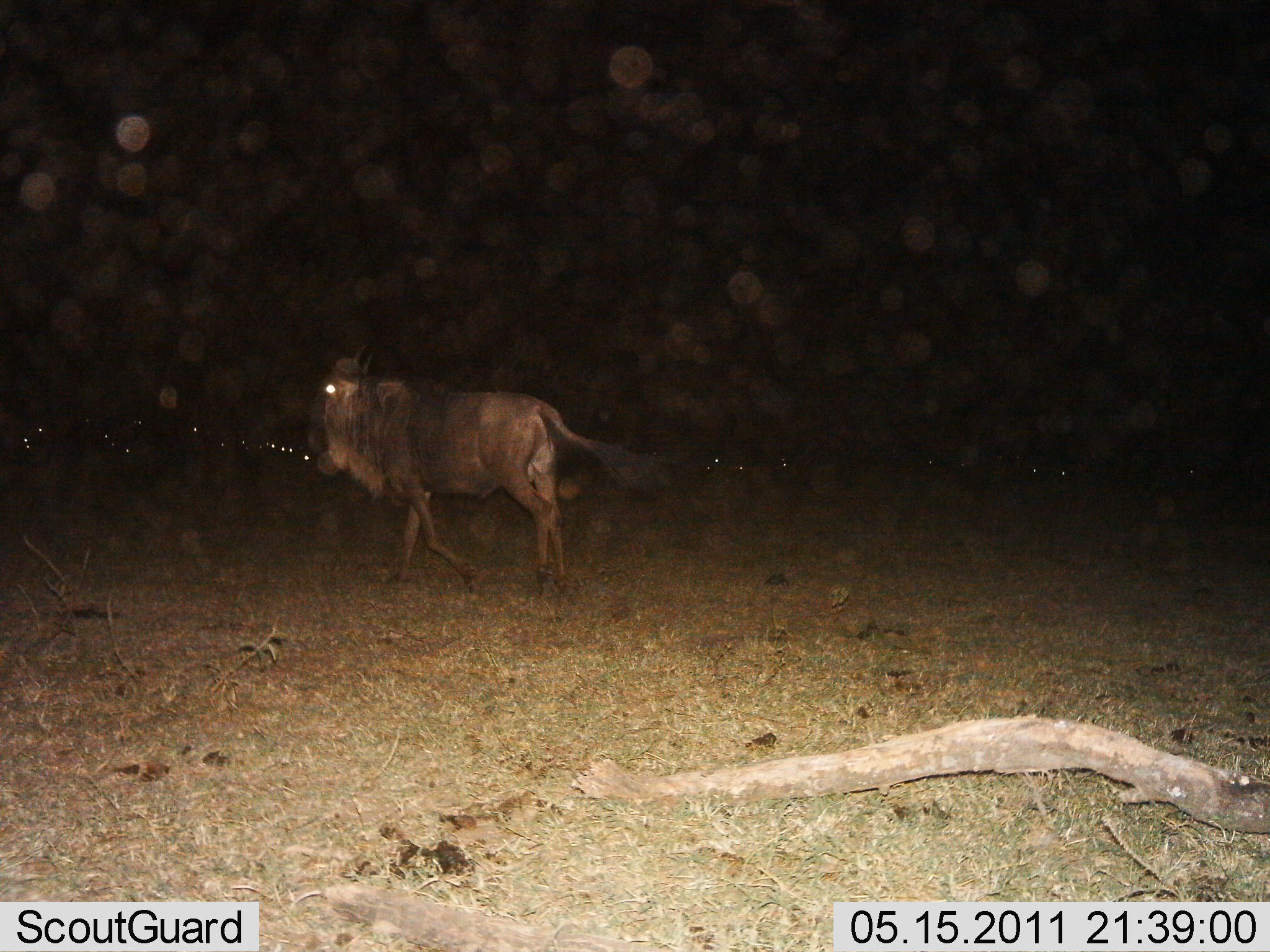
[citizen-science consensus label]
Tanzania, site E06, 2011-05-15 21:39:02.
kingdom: Animalia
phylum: Chordata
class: Mammalia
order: Artiodactyla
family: Bovidae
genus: Connochaetes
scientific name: Connochaetes taurinus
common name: blue wildebeest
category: wildebeest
Wildebeest (blue wildebeest) (Connochaetes taurinus), count 1. Behavior (volunteer vote fractions): standing 14%, resting 14%, moving 86%, interacting 0%. Young present (vote fraction): 0%. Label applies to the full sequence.